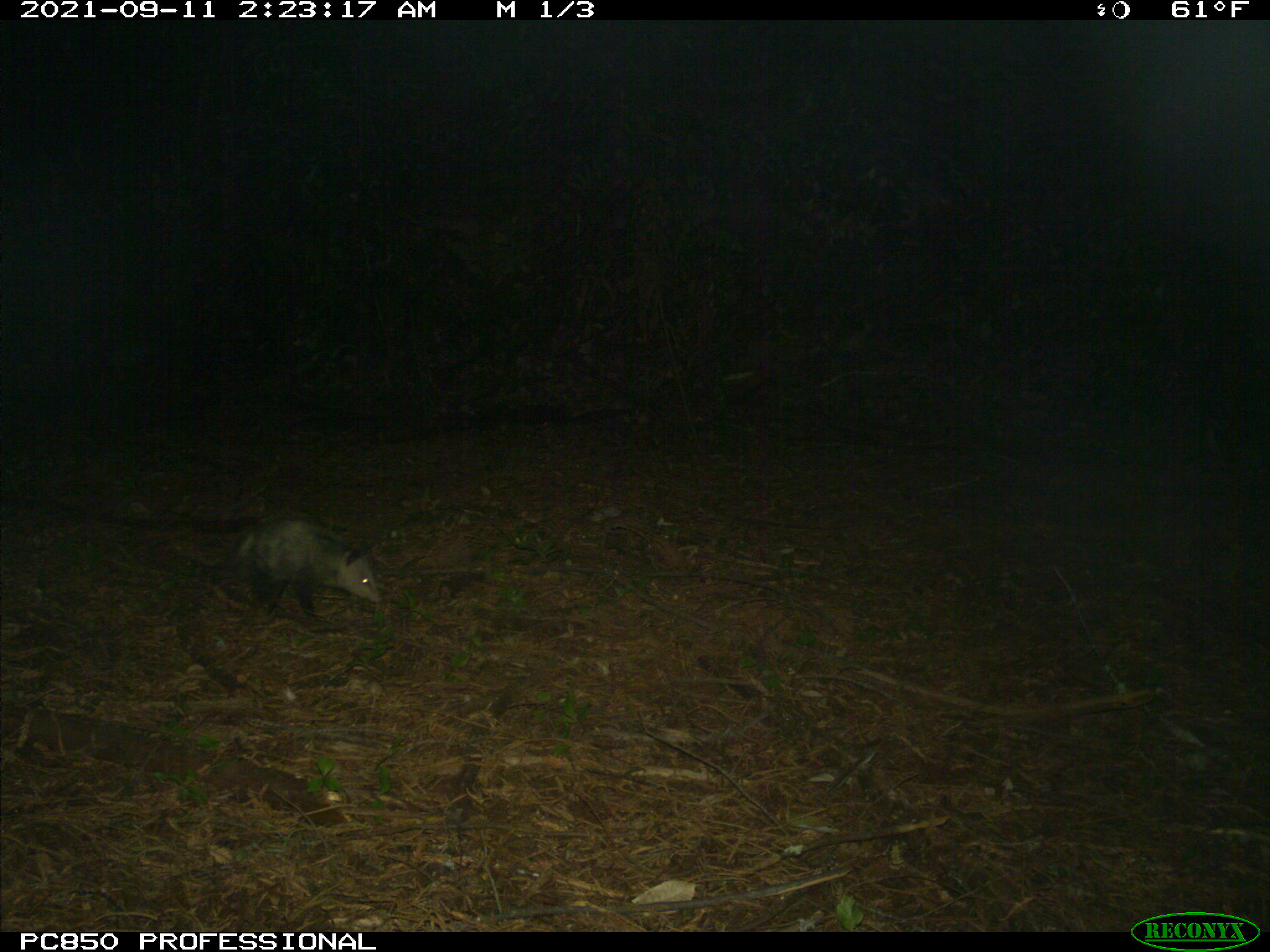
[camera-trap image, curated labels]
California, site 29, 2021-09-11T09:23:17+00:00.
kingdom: Animalia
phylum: Chordata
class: Mammalia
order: Didelphimorphia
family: Didelphidae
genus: Didelphis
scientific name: Didelphis virginiana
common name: virginia opossum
Virginia opossum (Didelphis virginiana).